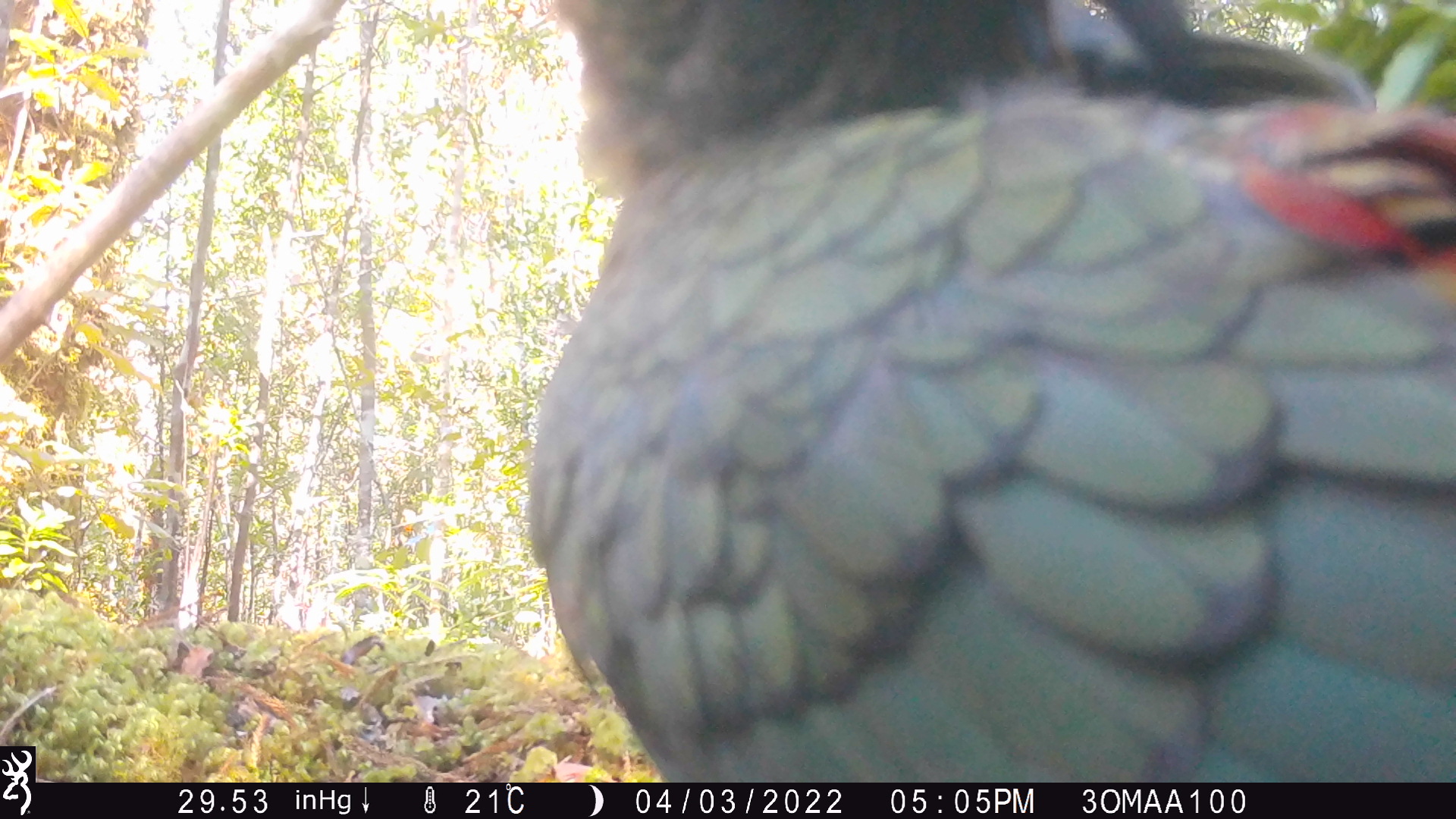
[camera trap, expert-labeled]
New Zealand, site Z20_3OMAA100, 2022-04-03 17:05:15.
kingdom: Animalia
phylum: Chordata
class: Aves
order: Psittaciformes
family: Strigopidae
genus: Nestor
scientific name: Nestor notabilis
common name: kea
Kea (Nestor notabilis).